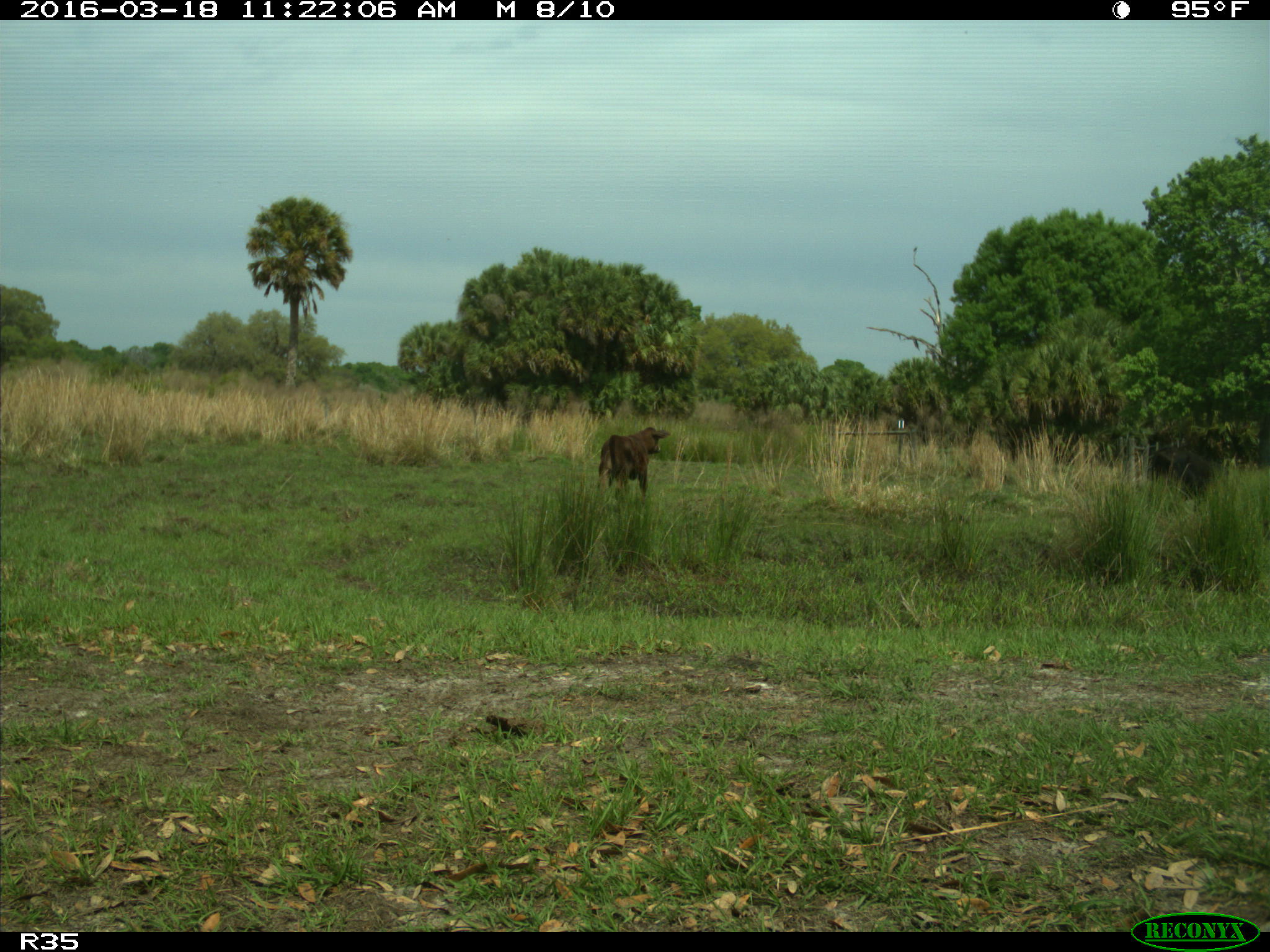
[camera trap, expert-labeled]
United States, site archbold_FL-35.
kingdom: Animalia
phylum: Chordata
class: Mammalia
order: Artiodactyla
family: Bovidae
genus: Bos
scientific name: Bos taurus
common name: domestic cow